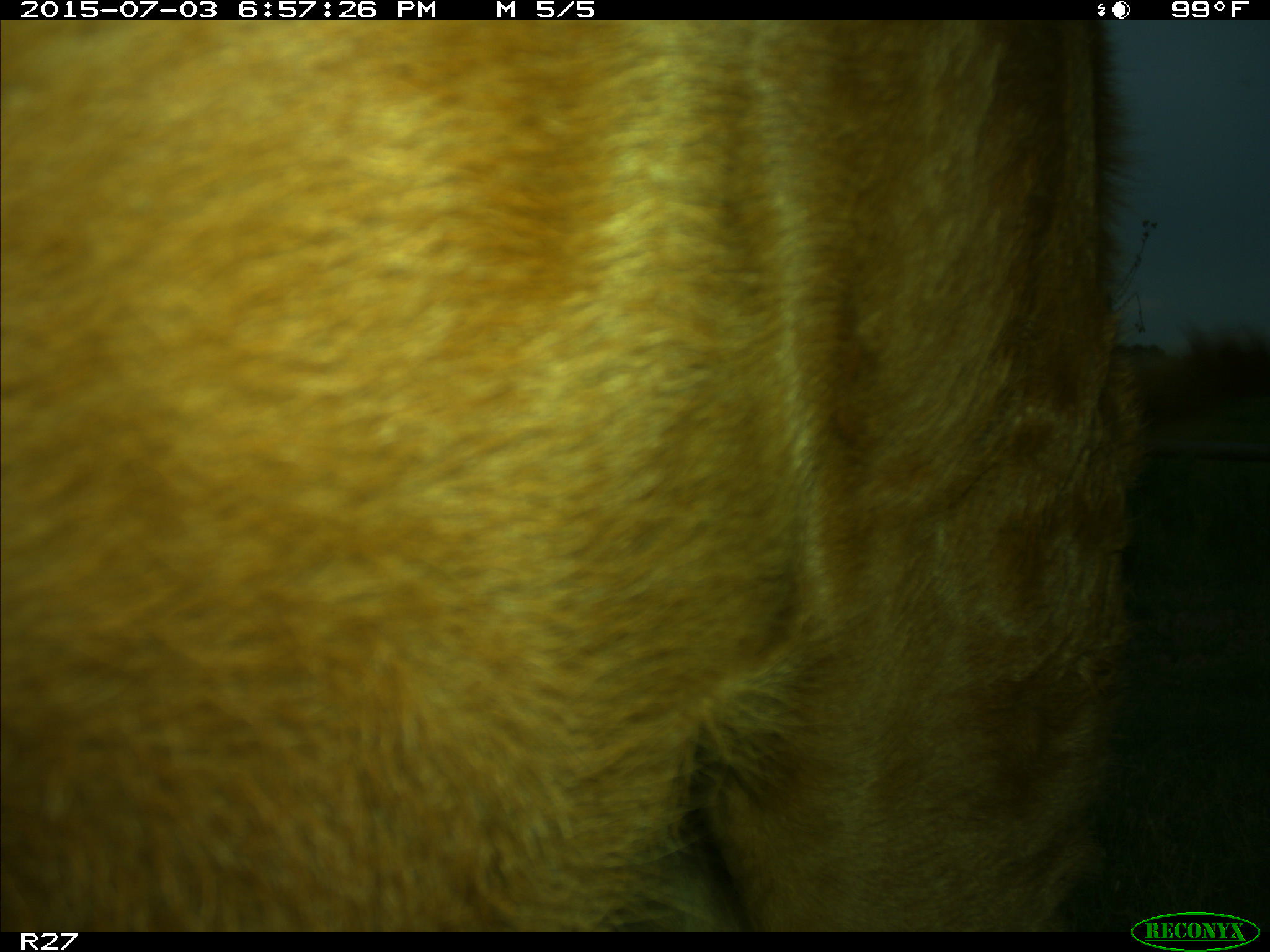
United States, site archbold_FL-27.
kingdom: Animalia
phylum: Chordata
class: Mammalia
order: Artiodactyla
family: Bovidae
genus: Bos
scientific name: Bos taurus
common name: domestic cow